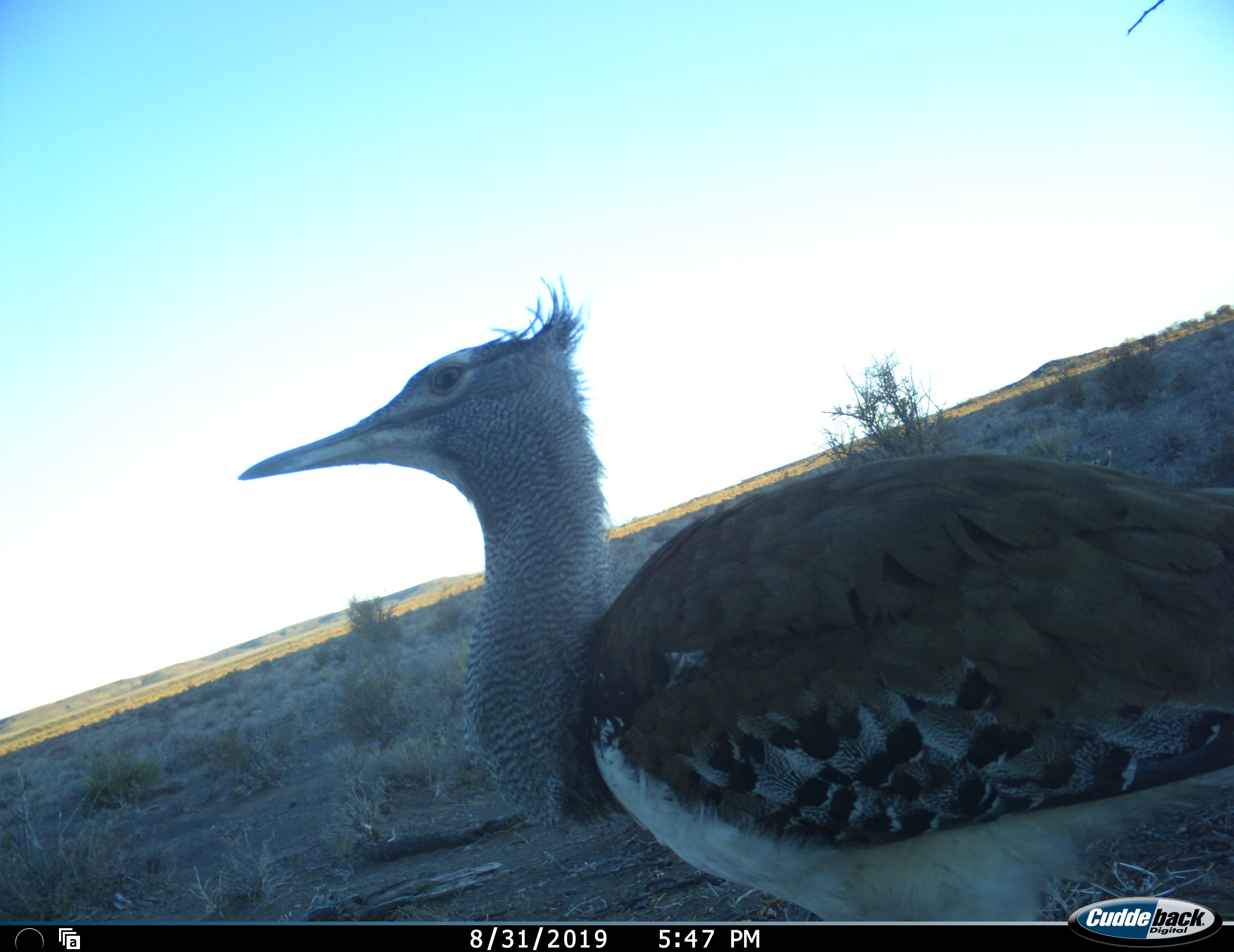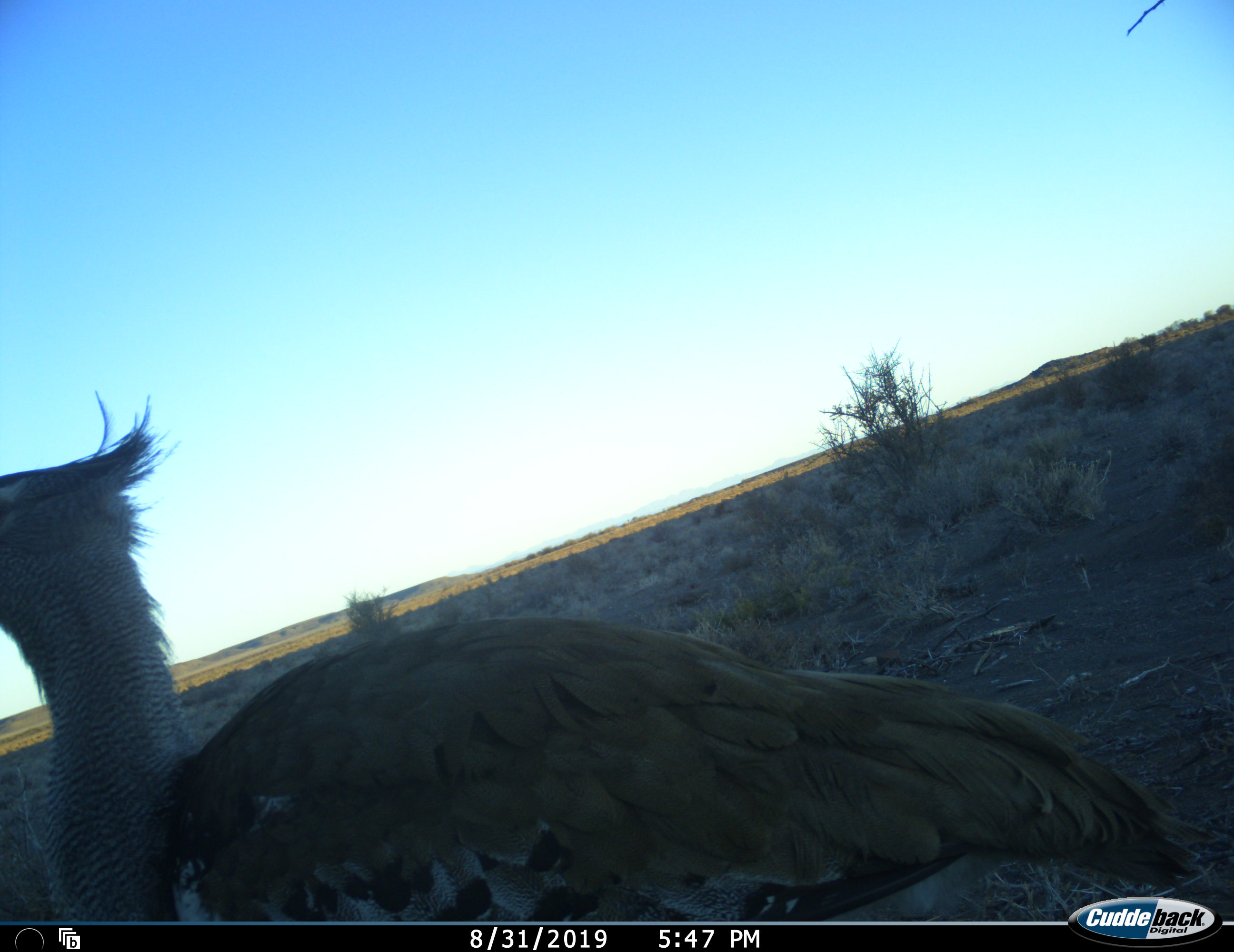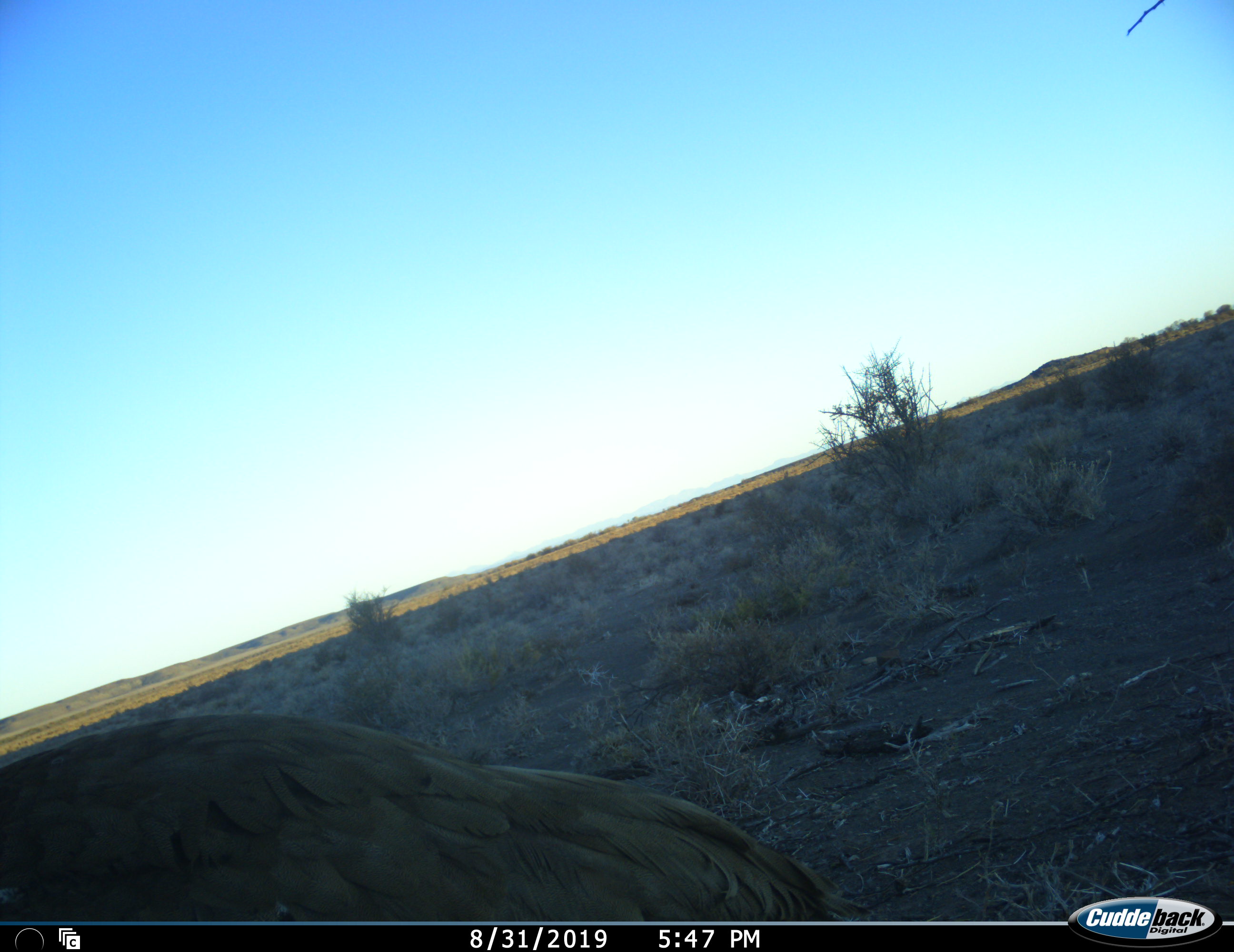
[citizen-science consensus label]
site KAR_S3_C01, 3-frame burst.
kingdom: Animalia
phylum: Chordata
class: Aves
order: Otidiformes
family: Otididae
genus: Ardeotis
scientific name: Ardeotis kori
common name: kori bustard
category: bustardkori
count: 1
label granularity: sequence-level